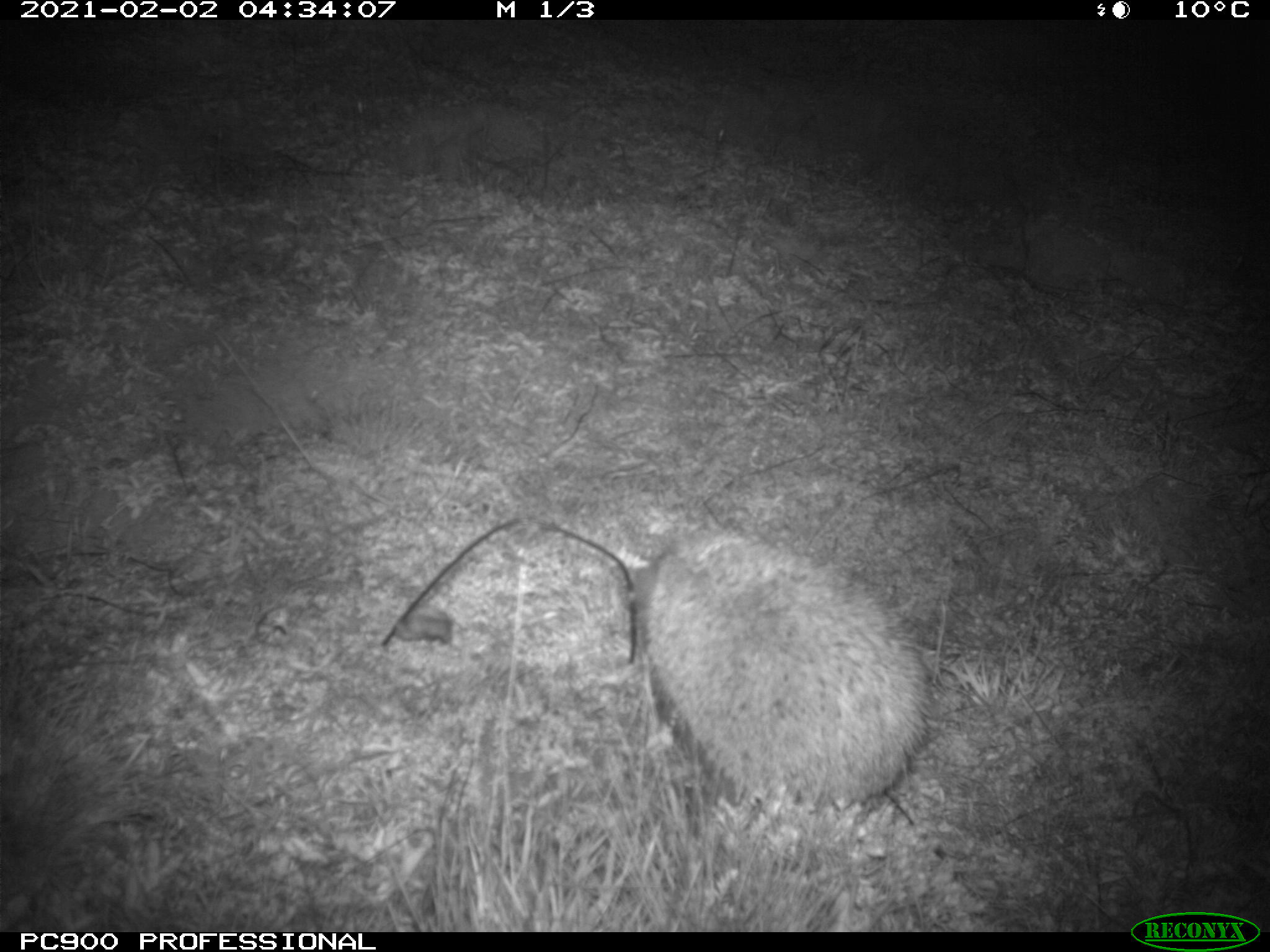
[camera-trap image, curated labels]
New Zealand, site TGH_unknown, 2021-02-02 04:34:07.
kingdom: Animalia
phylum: Chordata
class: Mammalia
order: Eulipotyphla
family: Erinaceidae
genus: Erinaceus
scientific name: Erinaceus europaeus europaeus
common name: european hedgehog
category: hedgehog